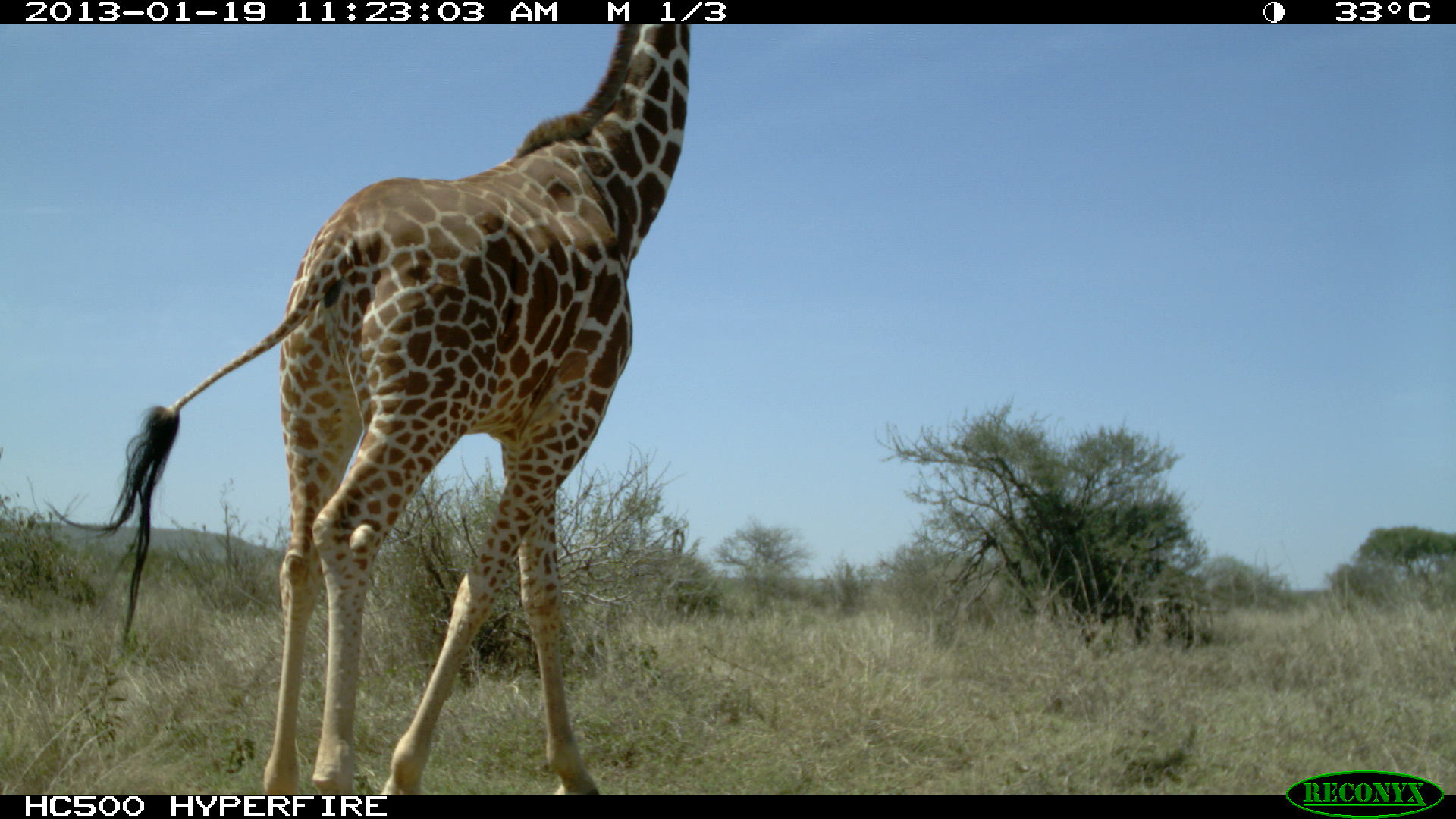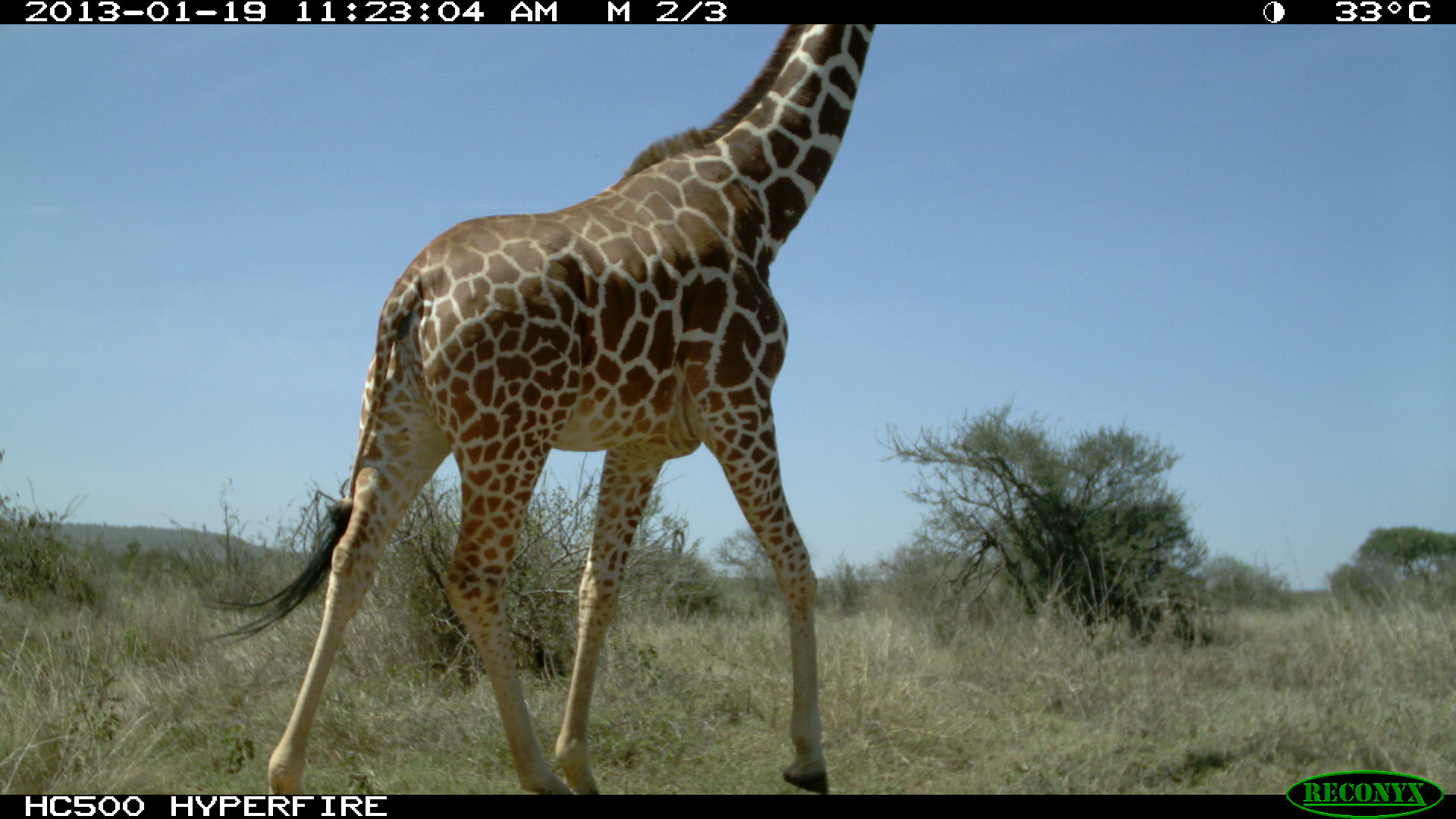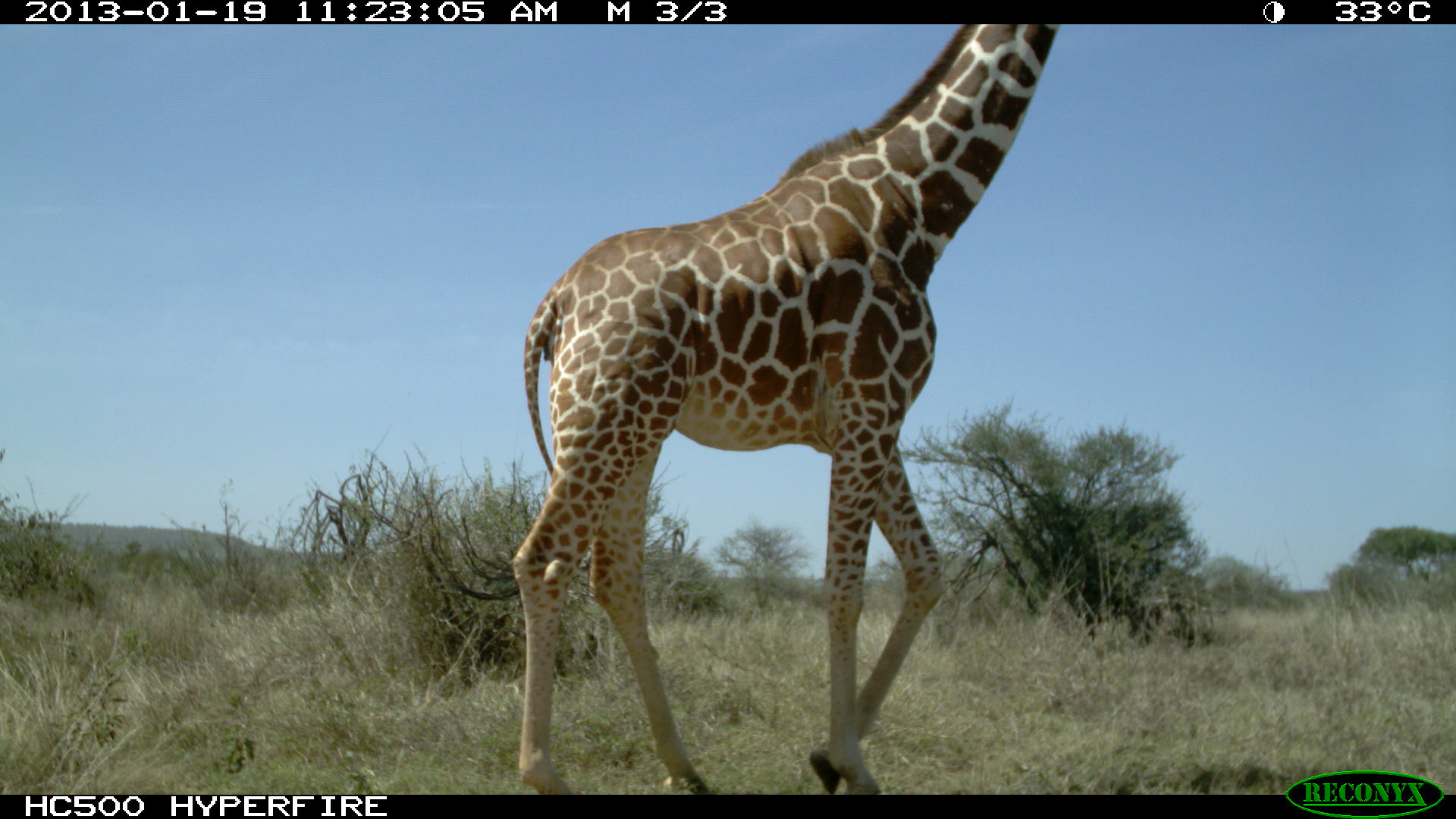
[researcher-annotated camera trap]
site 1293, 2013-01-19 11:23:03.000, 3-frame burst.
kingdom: Animalia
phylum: Chordata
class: Mammalia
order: Artiodactyla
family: Giraffidae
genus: Giraffa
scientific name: Giraffa camelopardalis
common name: giraffe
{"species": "Giraffa camelopardalis (giraffe)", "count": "1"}